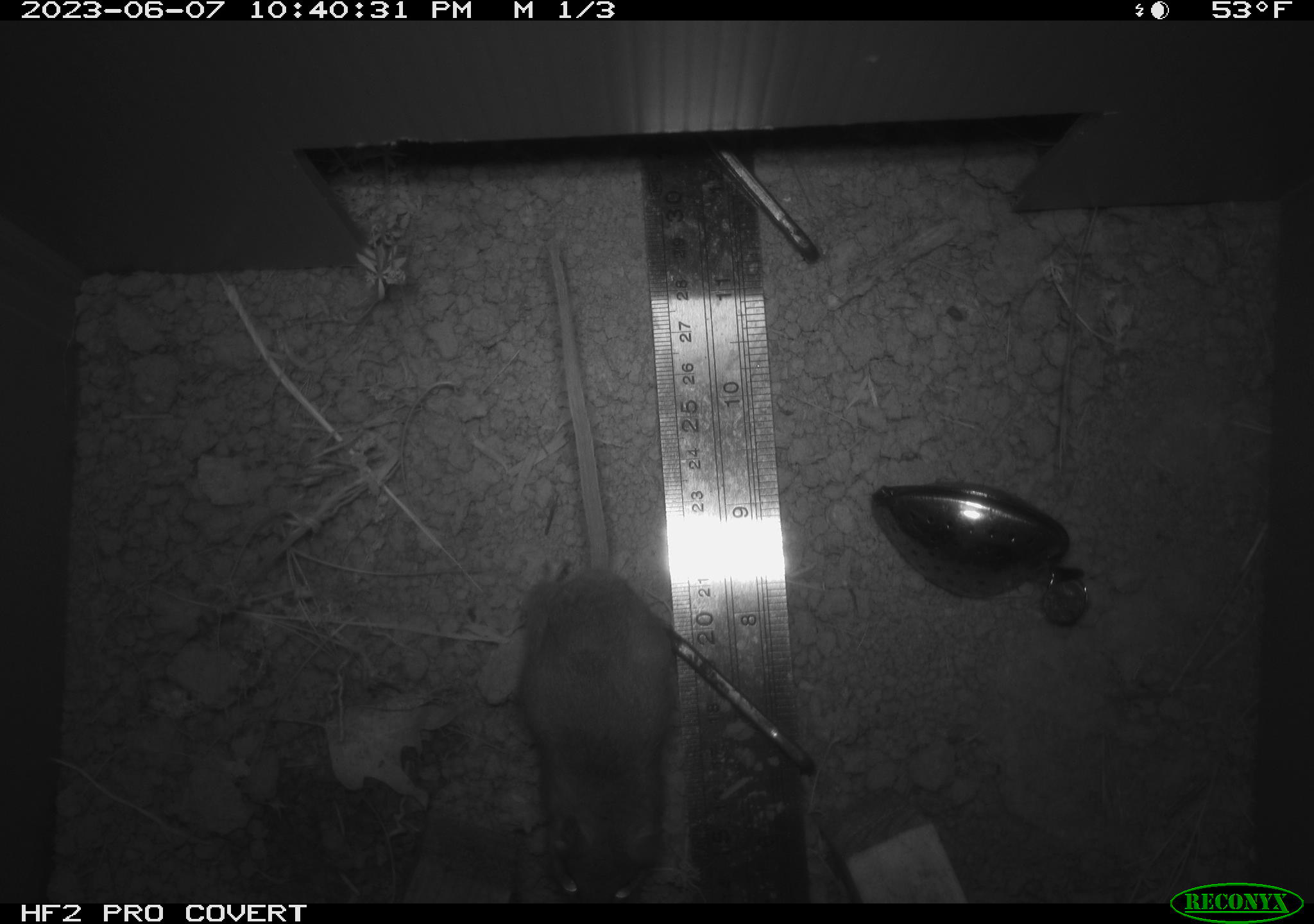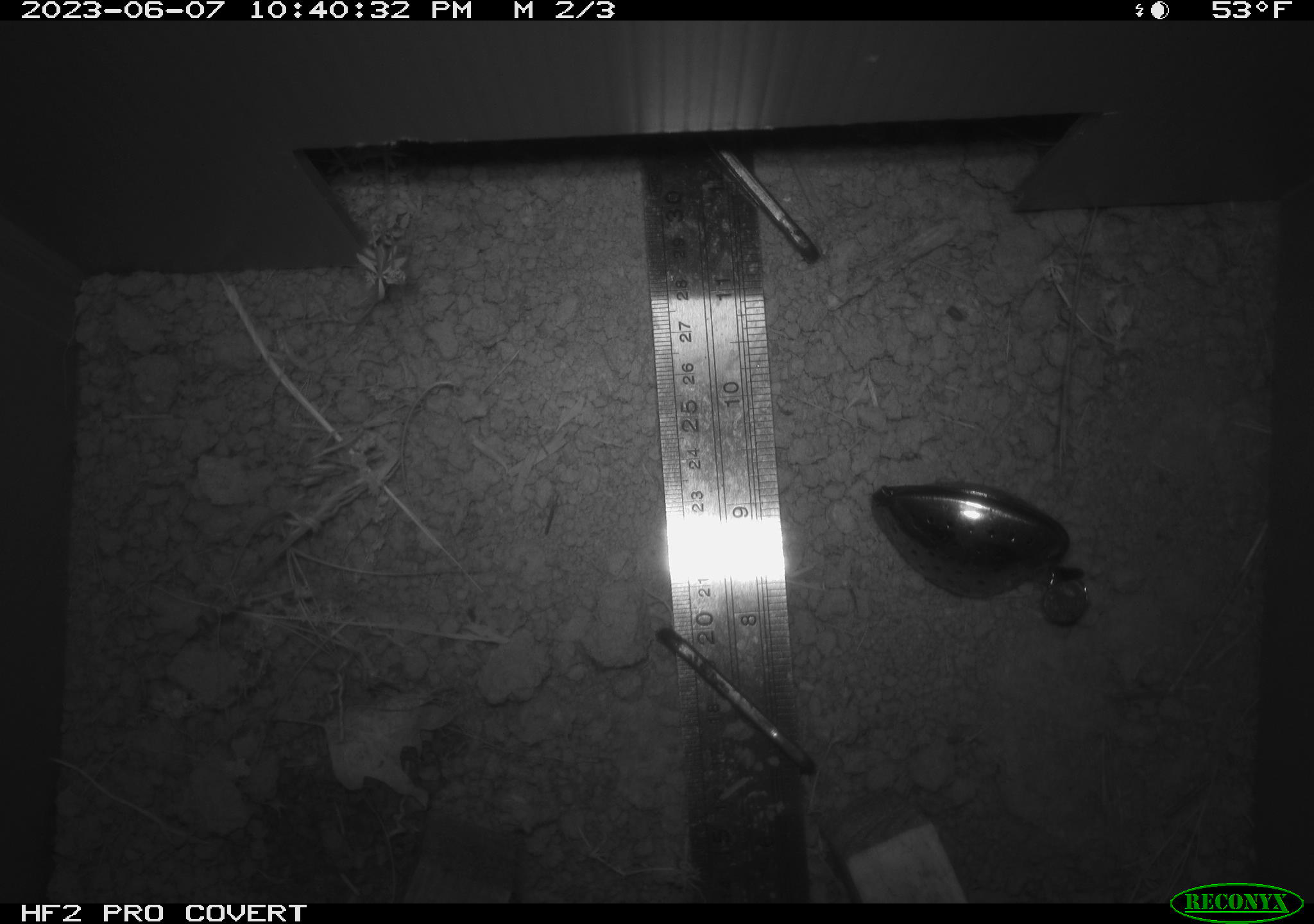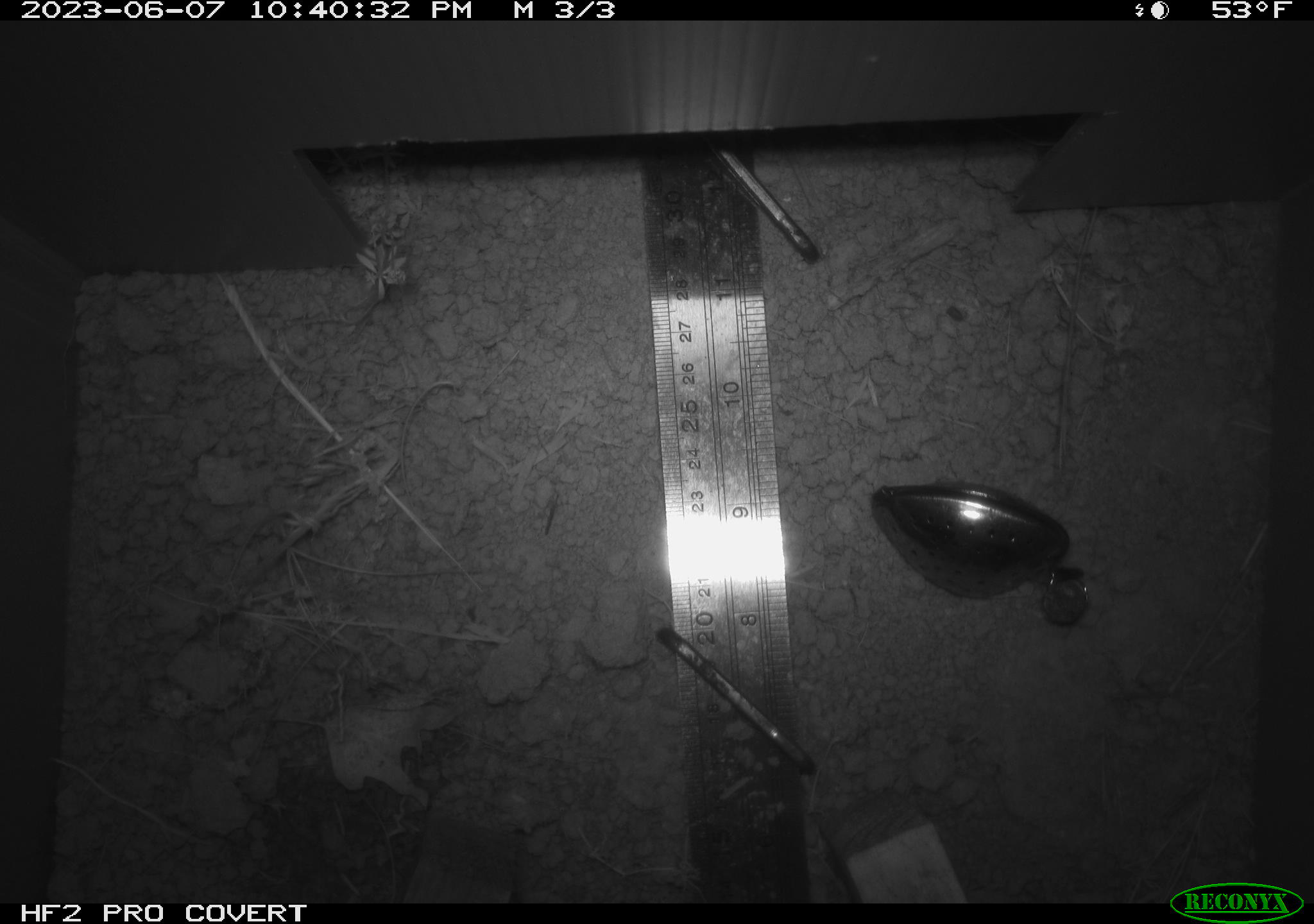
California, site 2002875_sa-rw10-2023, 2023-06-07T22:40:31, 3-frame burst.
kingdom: Animalia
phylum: Chordata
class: Mammalia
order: Rodentia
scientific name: Rodentia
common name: mouse species